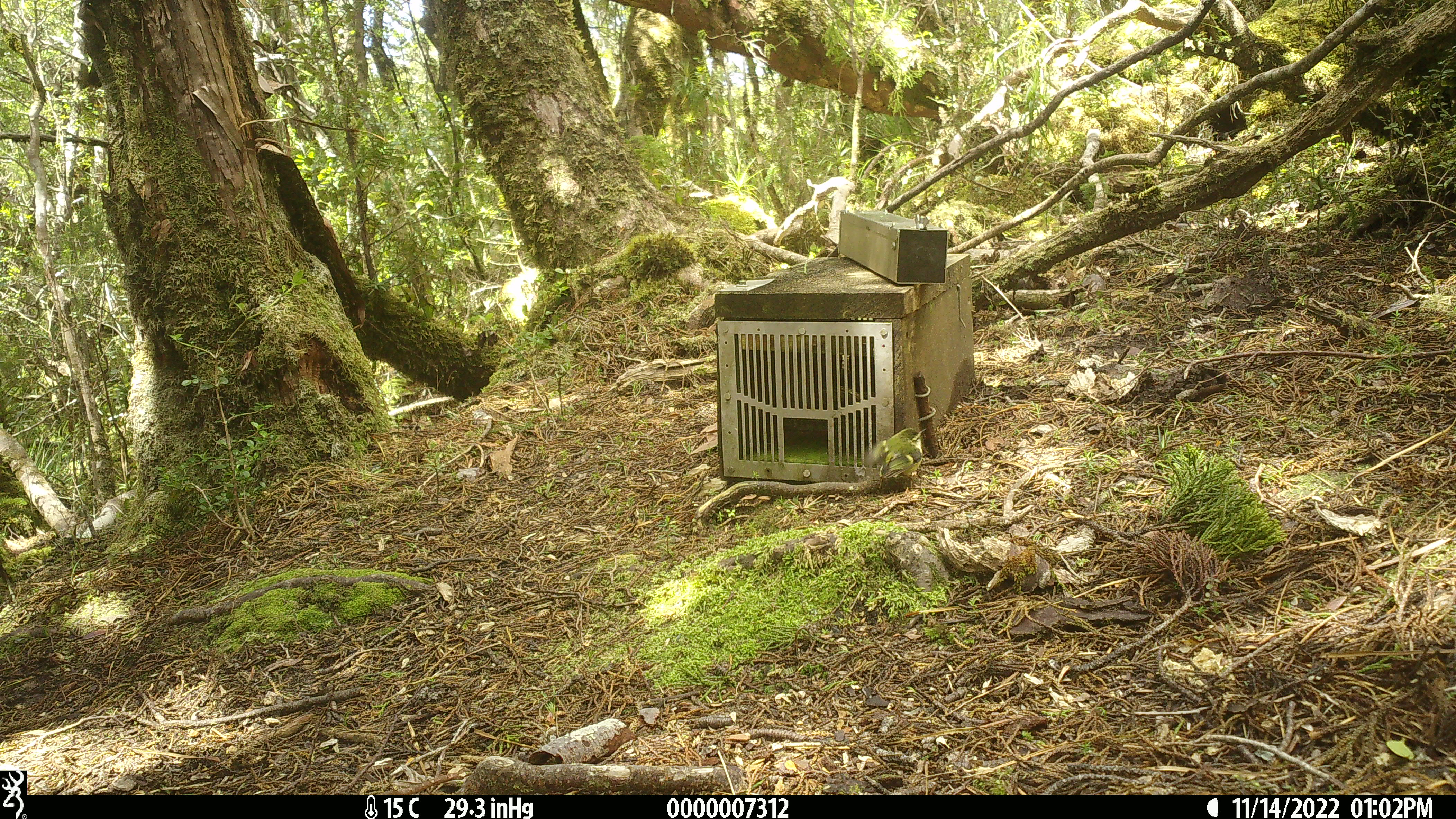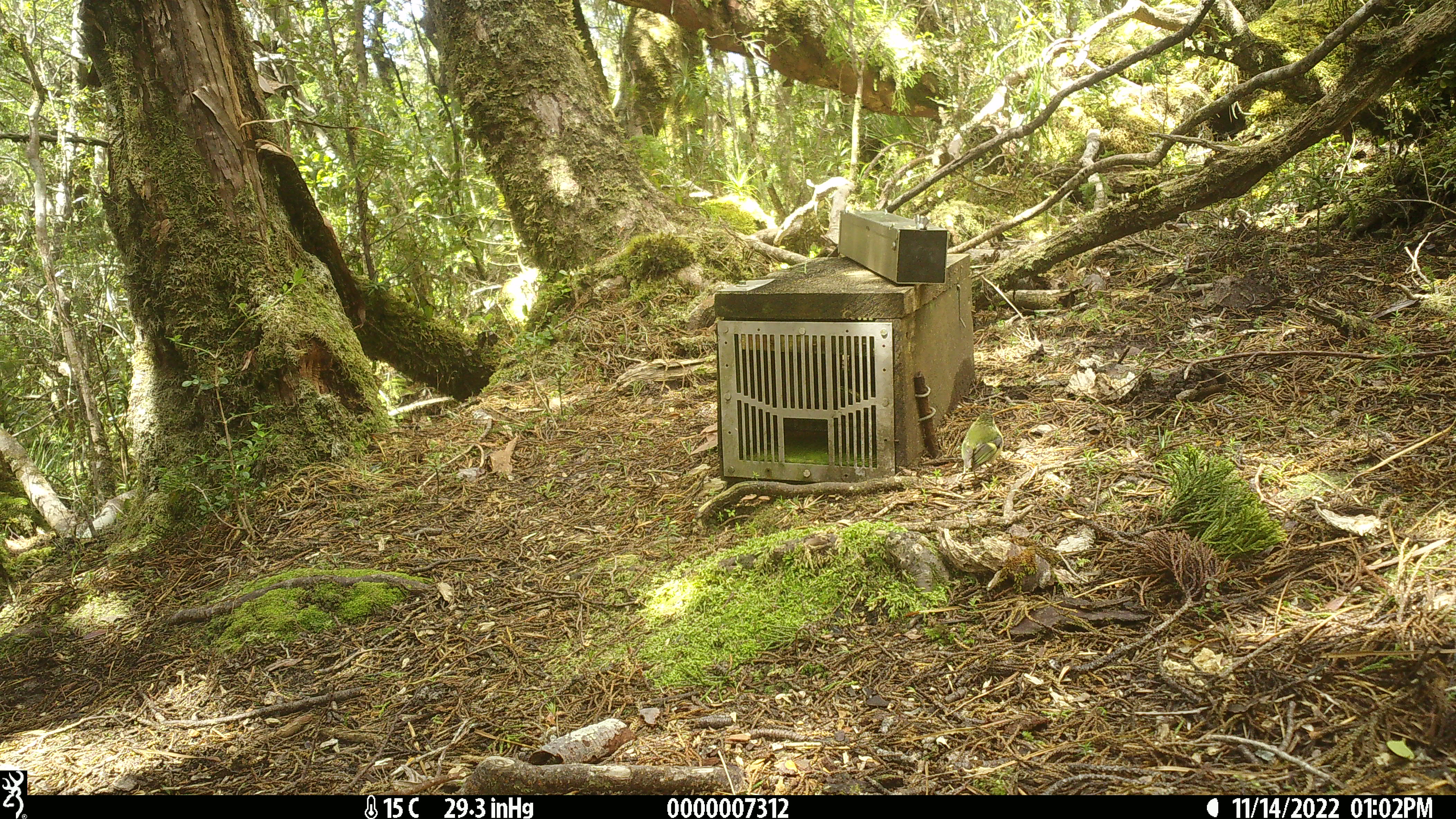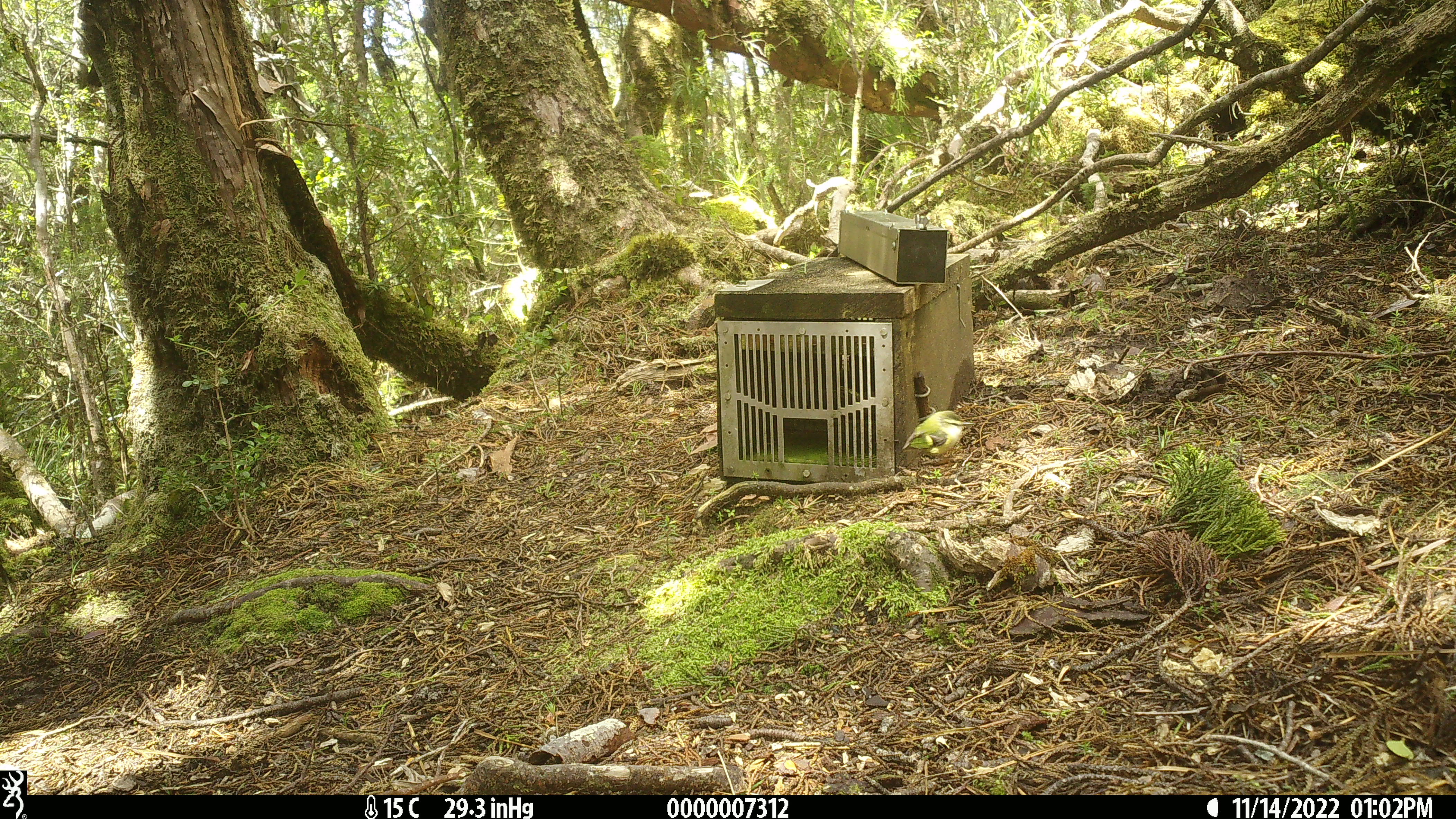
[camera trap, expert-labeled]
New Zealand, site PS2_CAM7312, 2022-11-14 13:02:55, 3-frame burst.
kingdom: Animalia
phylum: Chordata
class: Aves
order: Passeriformes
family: Acanthisittidae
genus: Acanthisitta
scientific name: Acanthisitta chloris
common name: rifleman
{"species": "rifleman (Acanthisitta chloris)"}